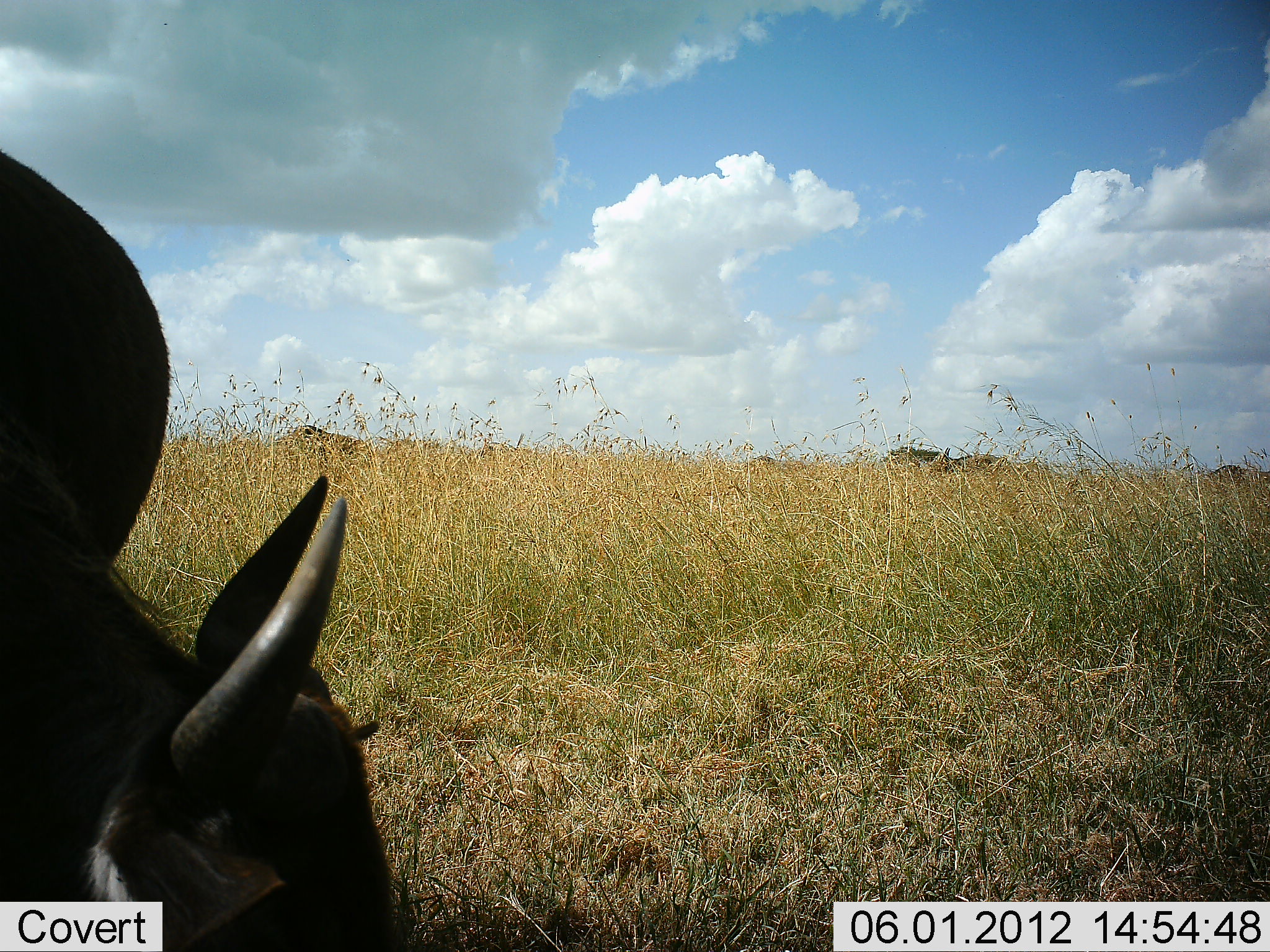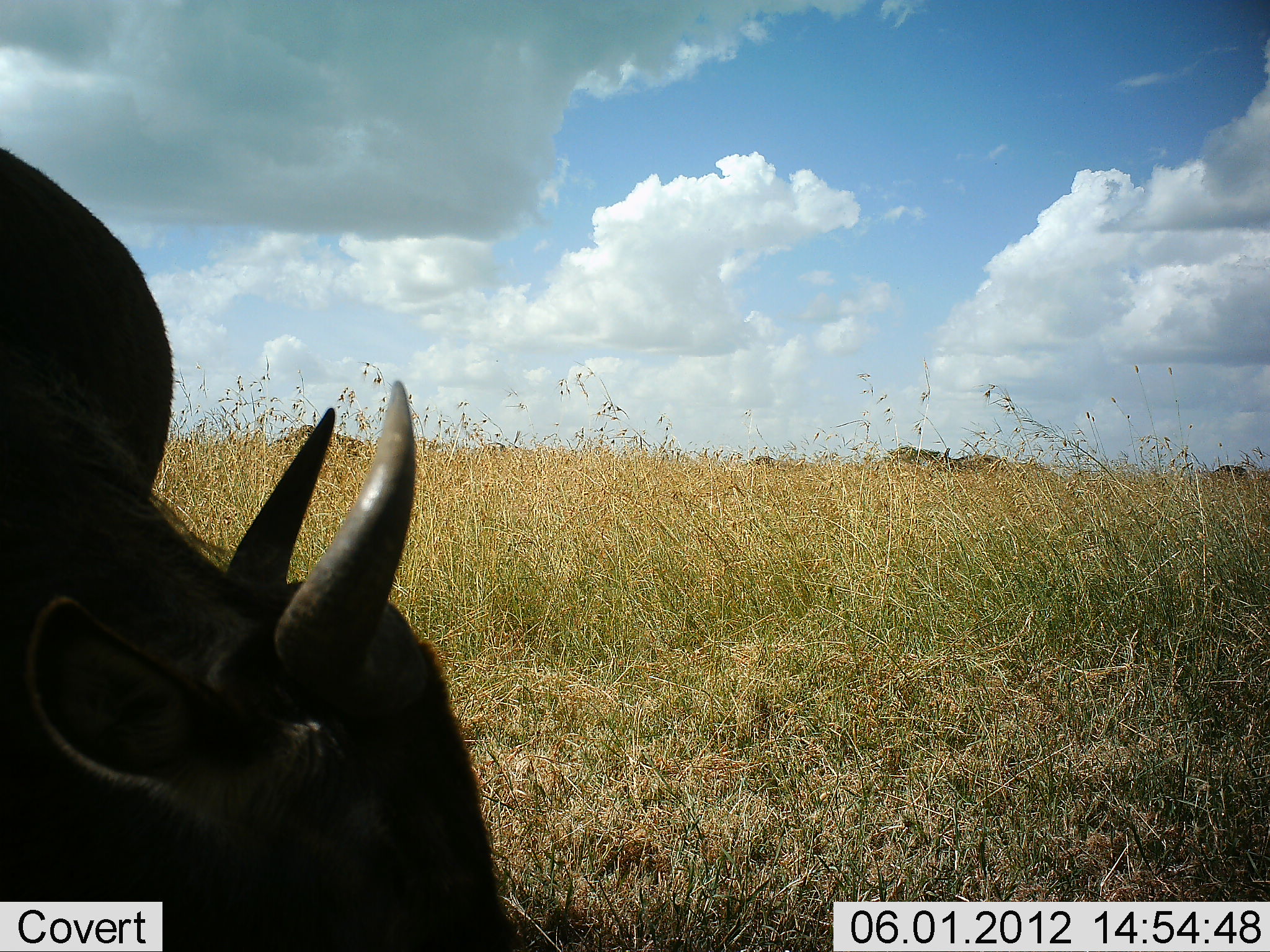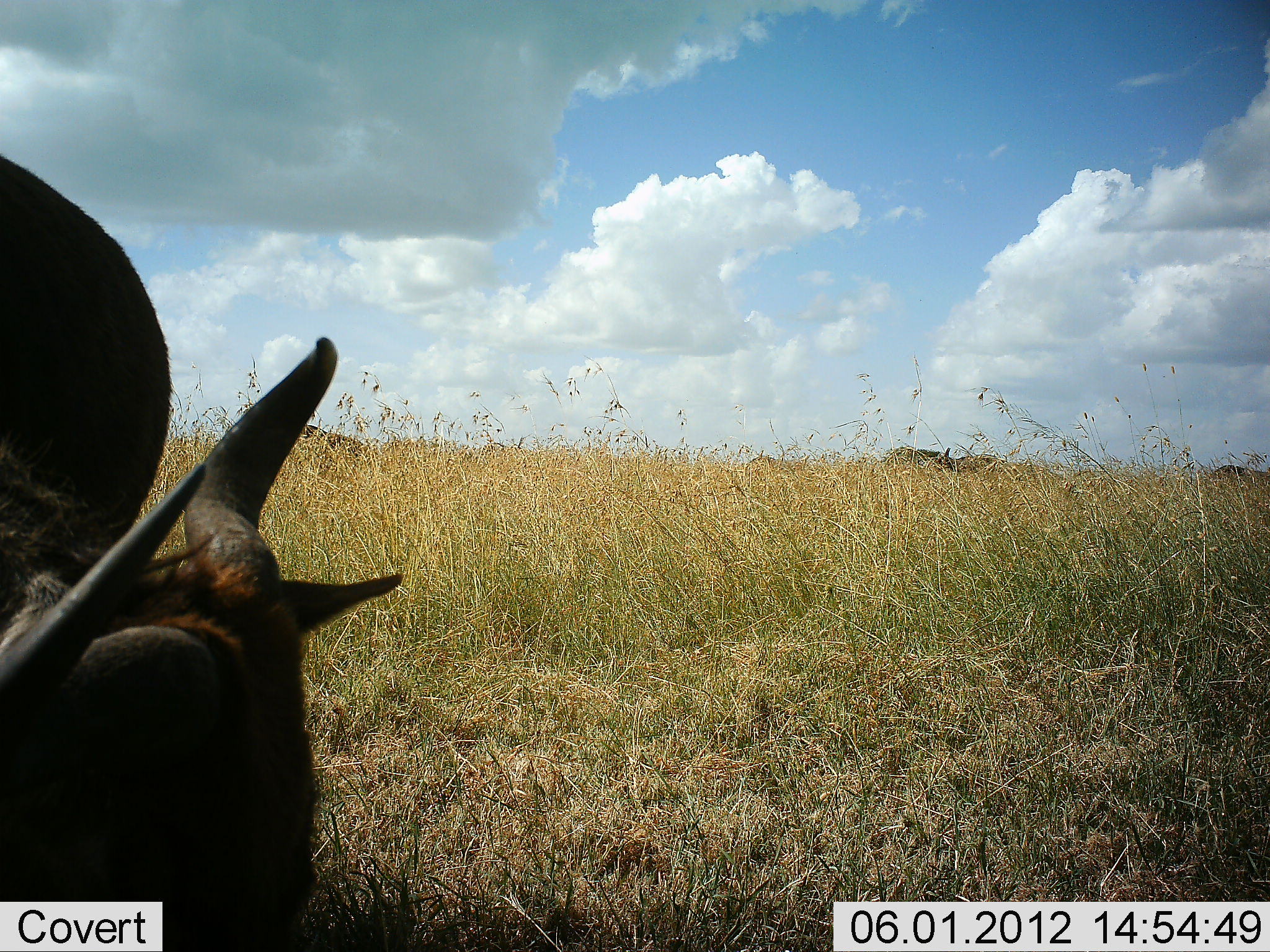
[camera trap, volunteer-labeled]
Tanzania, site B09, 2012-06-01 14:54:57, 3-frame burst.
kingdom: Animalia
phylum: Chordata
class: Mammalia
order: Artiodactyla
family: Bovidae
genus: Connochaetes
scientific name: Connochaetes taurinus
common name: blue wildebeest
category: wildebeest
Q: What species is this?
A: Wildebeest (blue wildebeest) (Connochaetes taurinus).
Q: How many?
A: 1.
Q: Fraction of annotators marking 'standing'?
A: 33%.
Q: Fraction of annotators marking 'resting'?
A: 0%.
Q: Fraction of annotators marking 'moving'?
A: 11%.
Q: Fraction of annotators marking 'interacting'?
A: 0%.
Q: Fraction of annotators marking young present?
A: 0%.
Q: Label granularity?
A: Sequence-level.